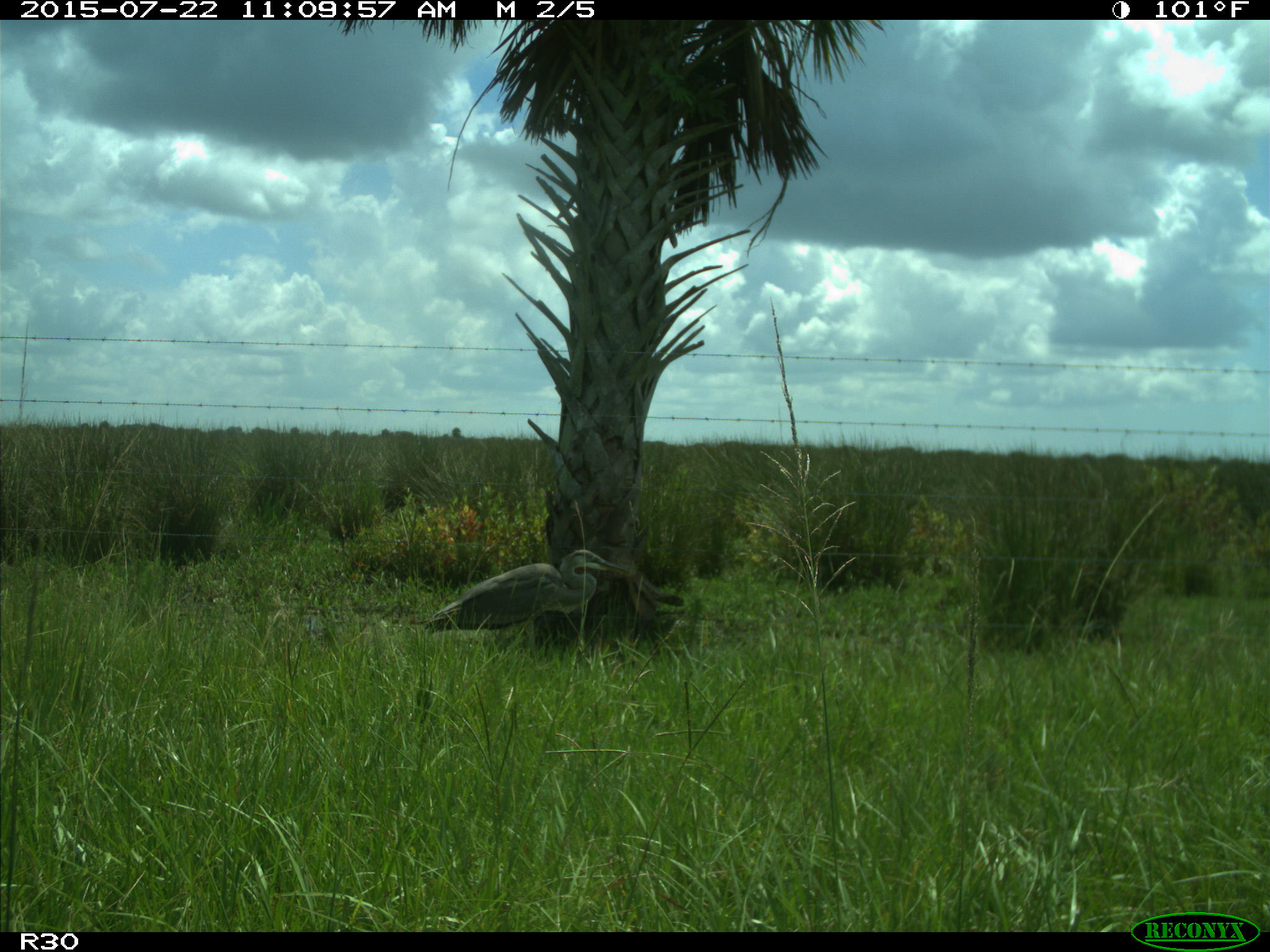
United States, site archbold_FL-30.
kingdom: Animalia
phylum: Chordata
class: Aves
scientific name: Aves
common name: birds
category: unidentified bird